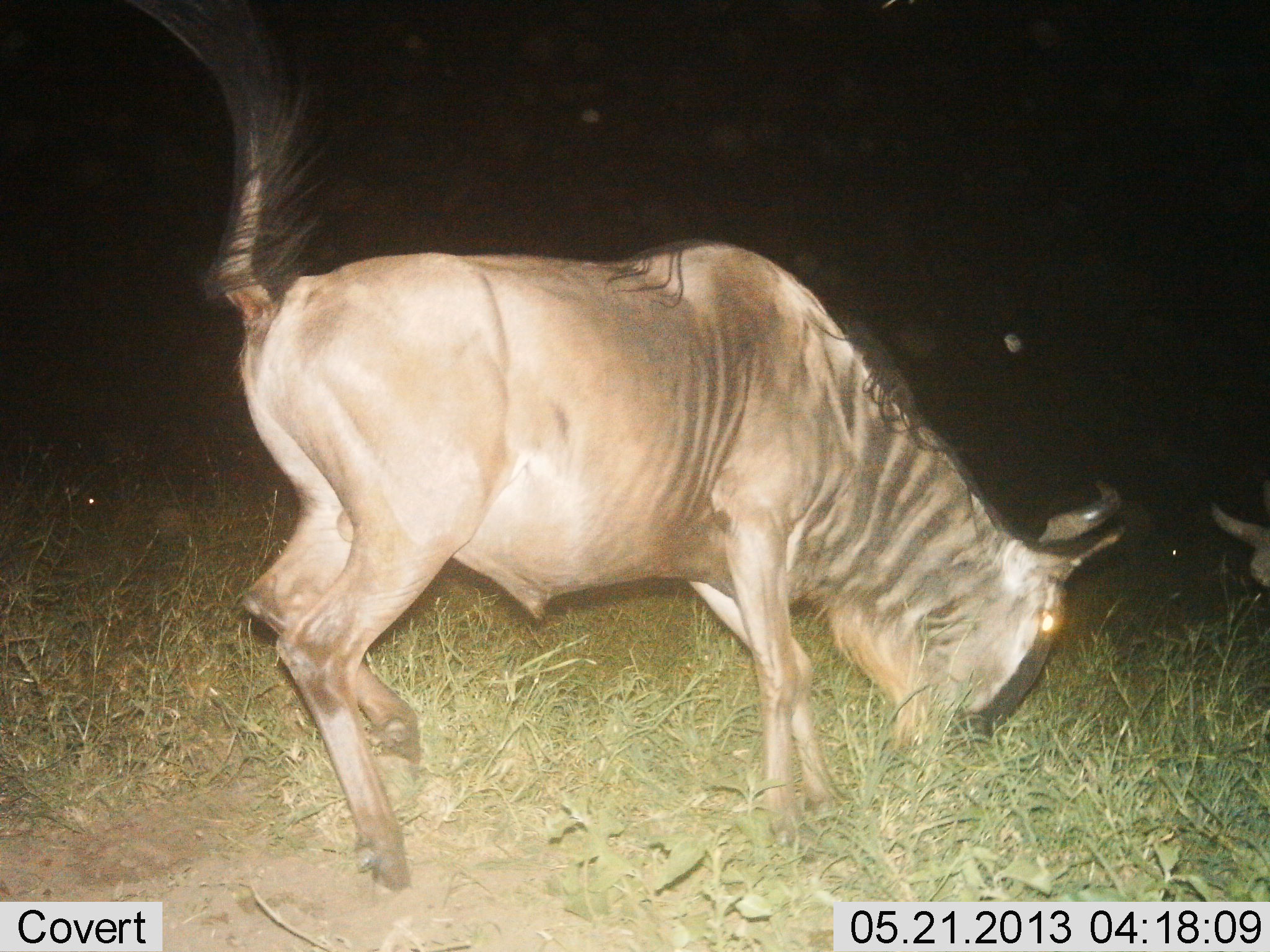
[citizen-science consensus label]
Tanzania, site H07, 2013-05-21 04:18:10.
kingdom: Animalia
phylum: Chordata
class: Mammalia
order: Artiodactyla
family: Bovidae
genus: Connochaetes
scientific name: Connochaetes taurinus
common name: blue wildebeest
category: wildebeest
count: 2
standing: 8%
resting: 12%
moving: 32%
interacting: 40%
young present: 0%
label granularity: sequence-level